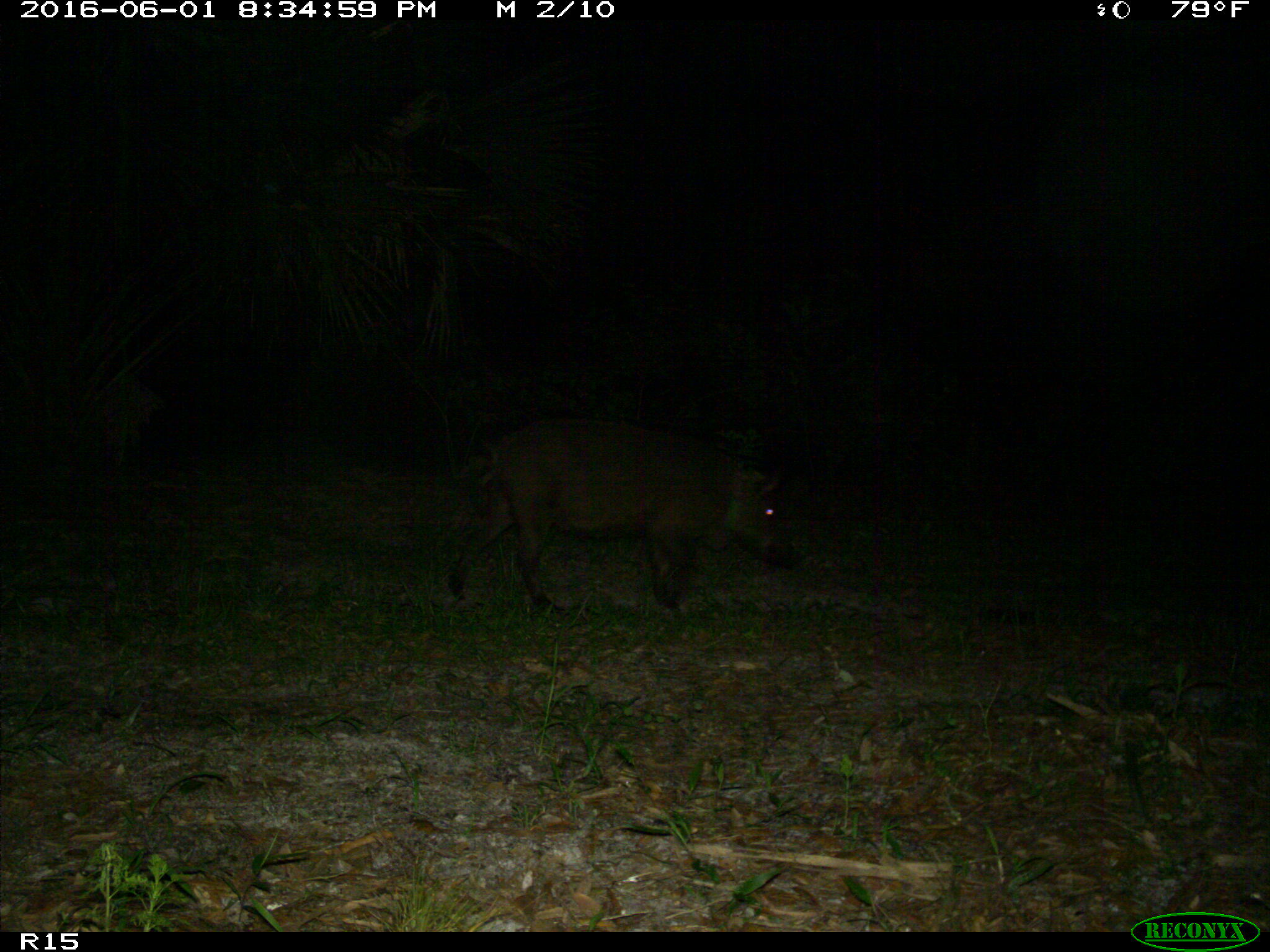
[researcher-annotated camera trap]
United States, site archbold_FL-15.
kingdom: Animalia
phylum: Chordata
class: Mammalia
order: Artiodactyla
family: Suidae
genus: Sus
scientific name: Sus scrofa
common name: wild boar